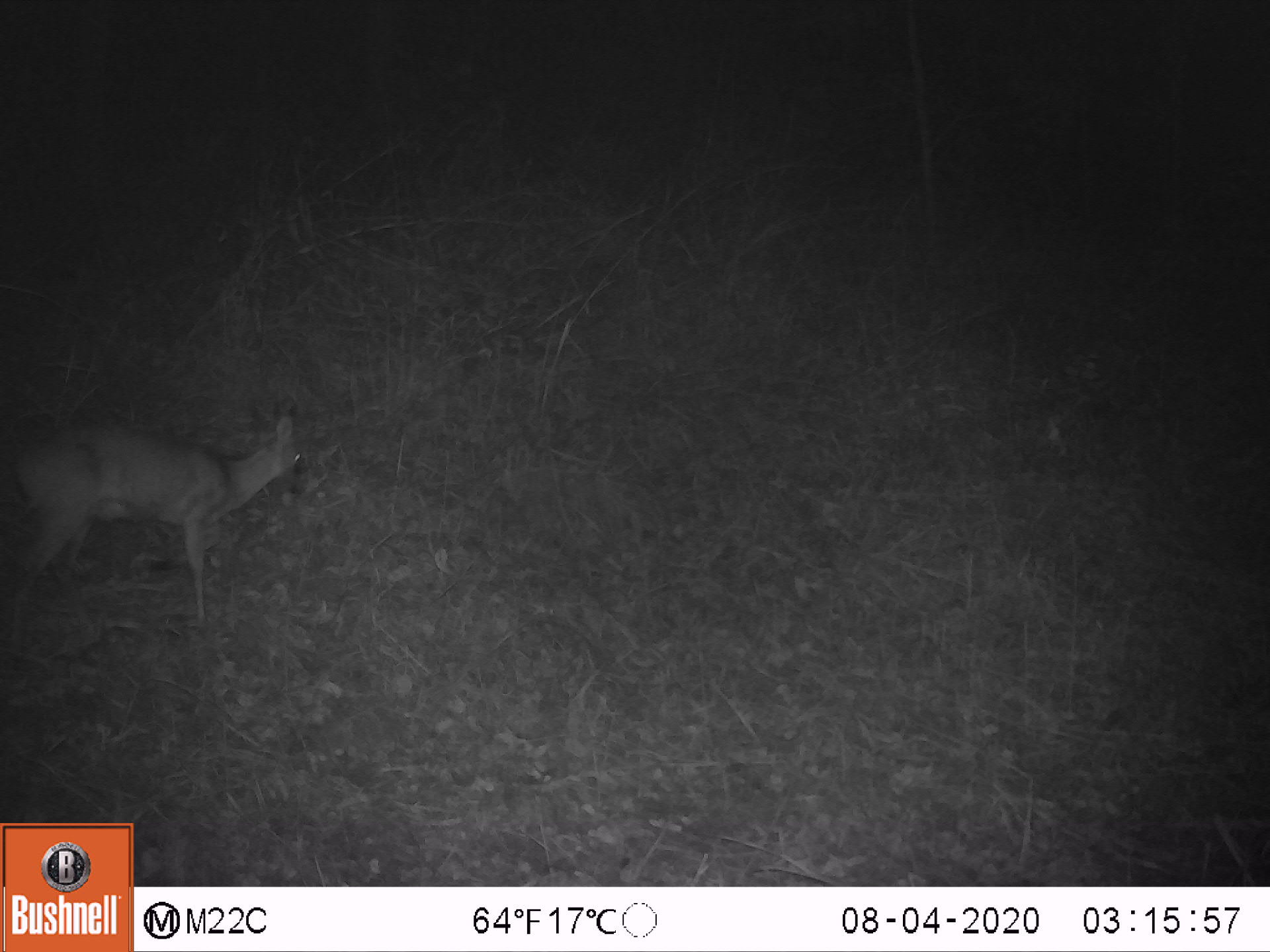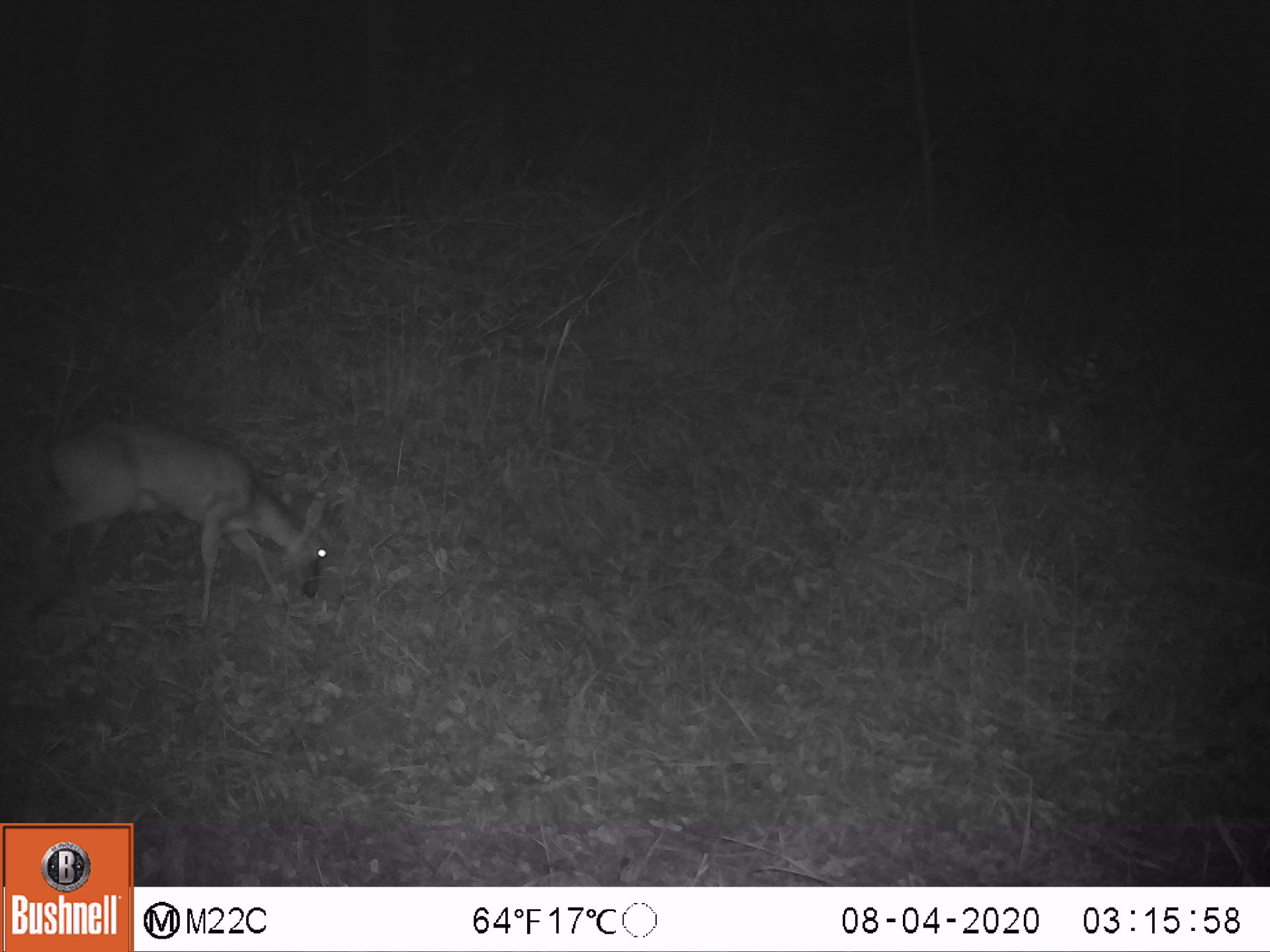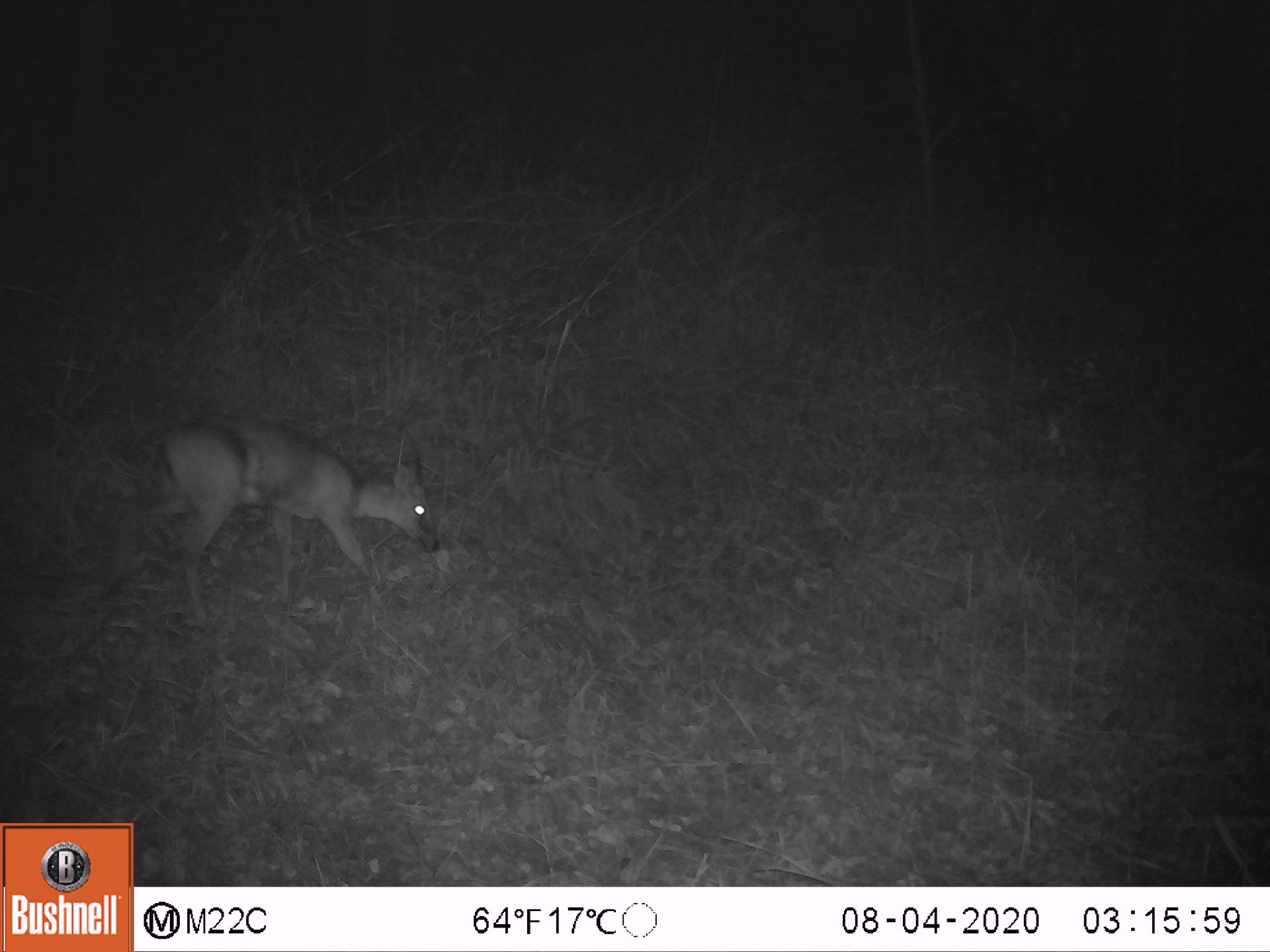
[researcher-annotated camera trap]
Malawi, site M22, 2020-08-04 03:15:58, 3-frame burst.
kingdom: Animalia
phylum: Chordata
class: Mammalia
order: Artiodactyla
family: Bovidae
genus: Sylvicapra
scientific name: Sylvicapra grimmia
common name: common duiker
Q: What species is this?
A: Common duiker (Sylvicapra grimmia).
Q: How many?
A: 1.